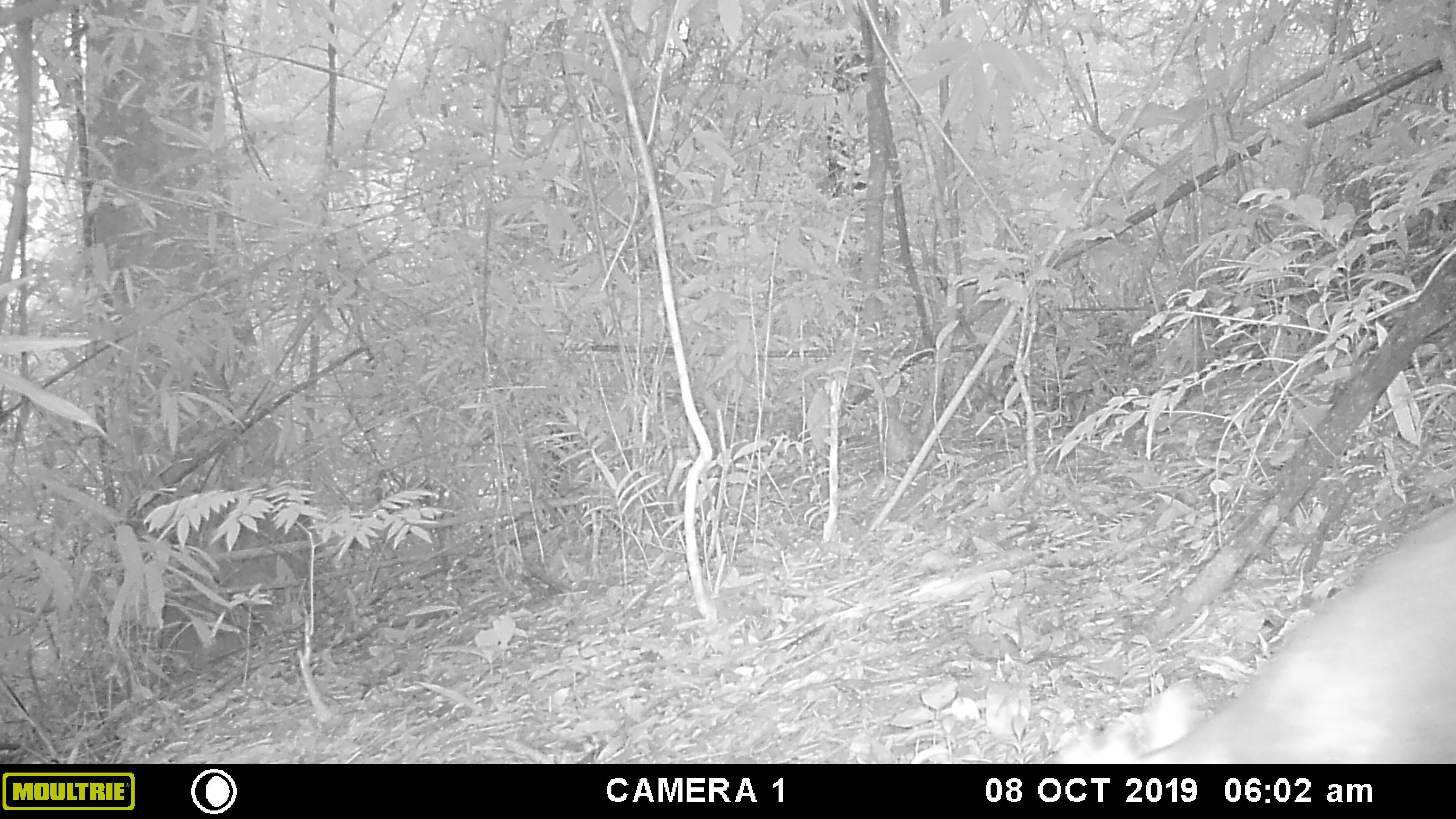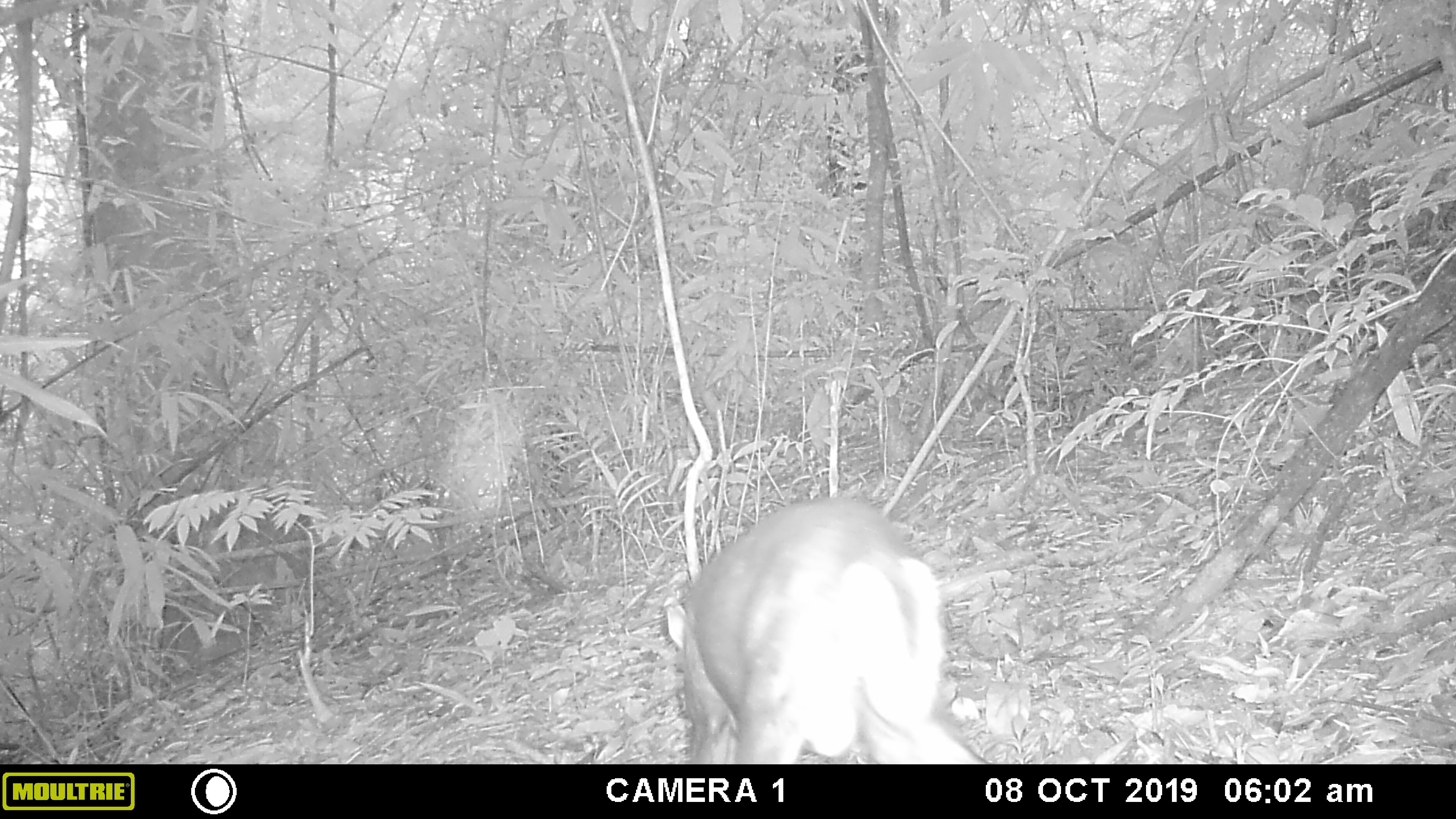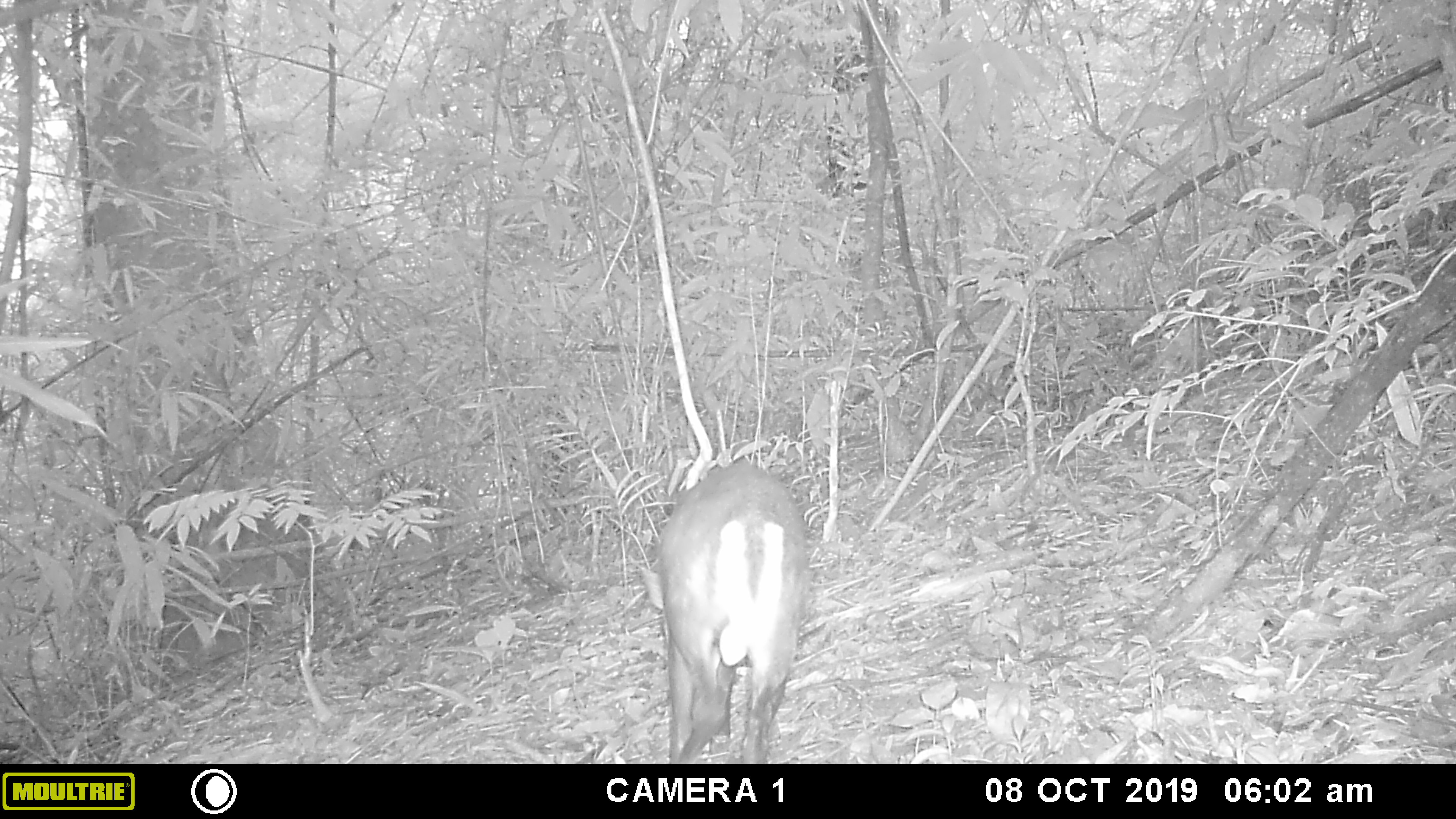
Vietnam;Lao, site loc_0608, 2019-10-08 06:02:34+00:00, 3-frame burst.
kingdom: Animalia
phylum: Chordata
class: Mammalia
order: Artiodactyla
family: Cervidae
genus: Muntiacus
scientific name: Muntiacus rooseveltorum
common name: roosevelt's muntjac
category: roosevelts muntjac group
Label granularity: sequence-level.